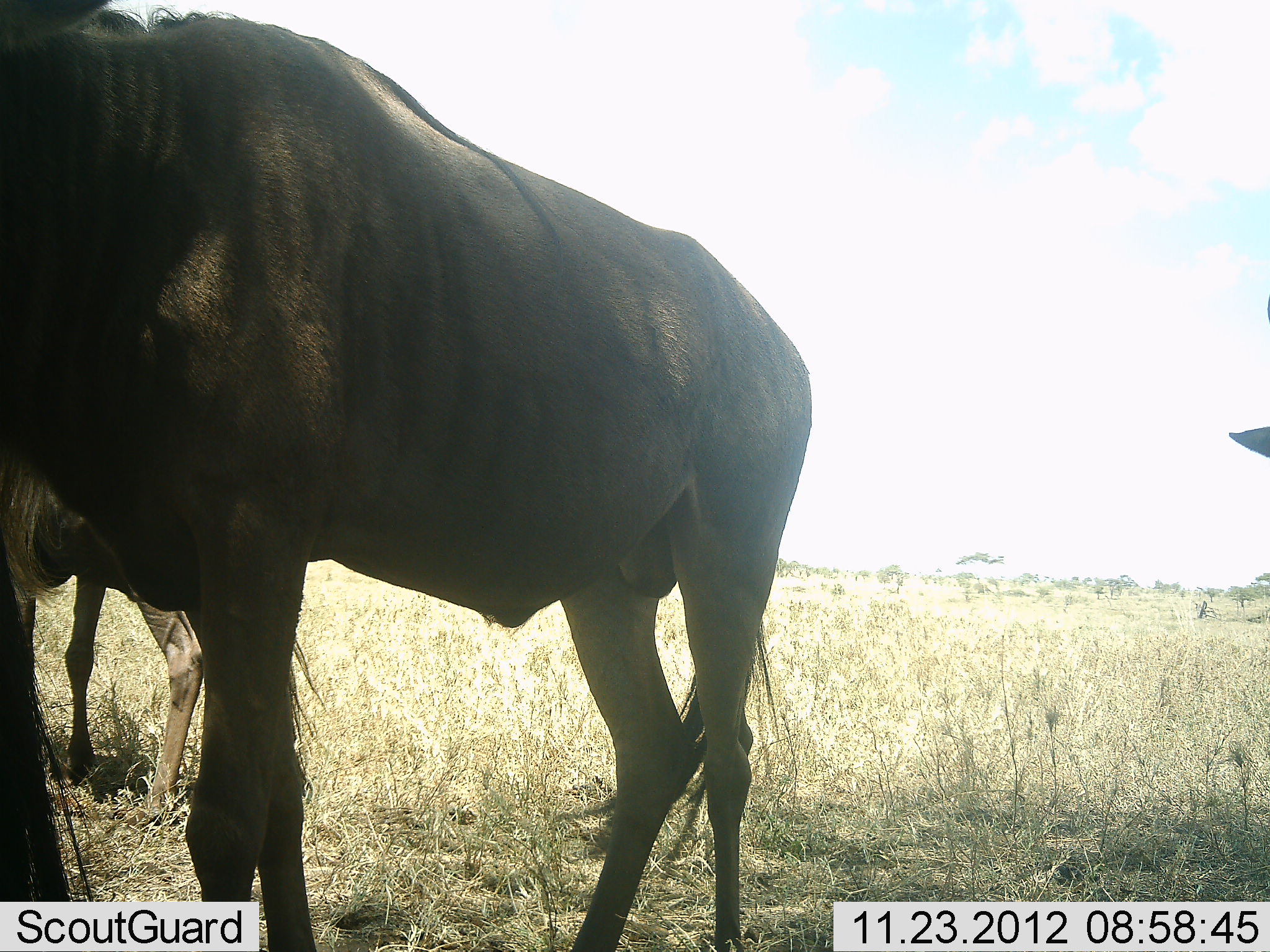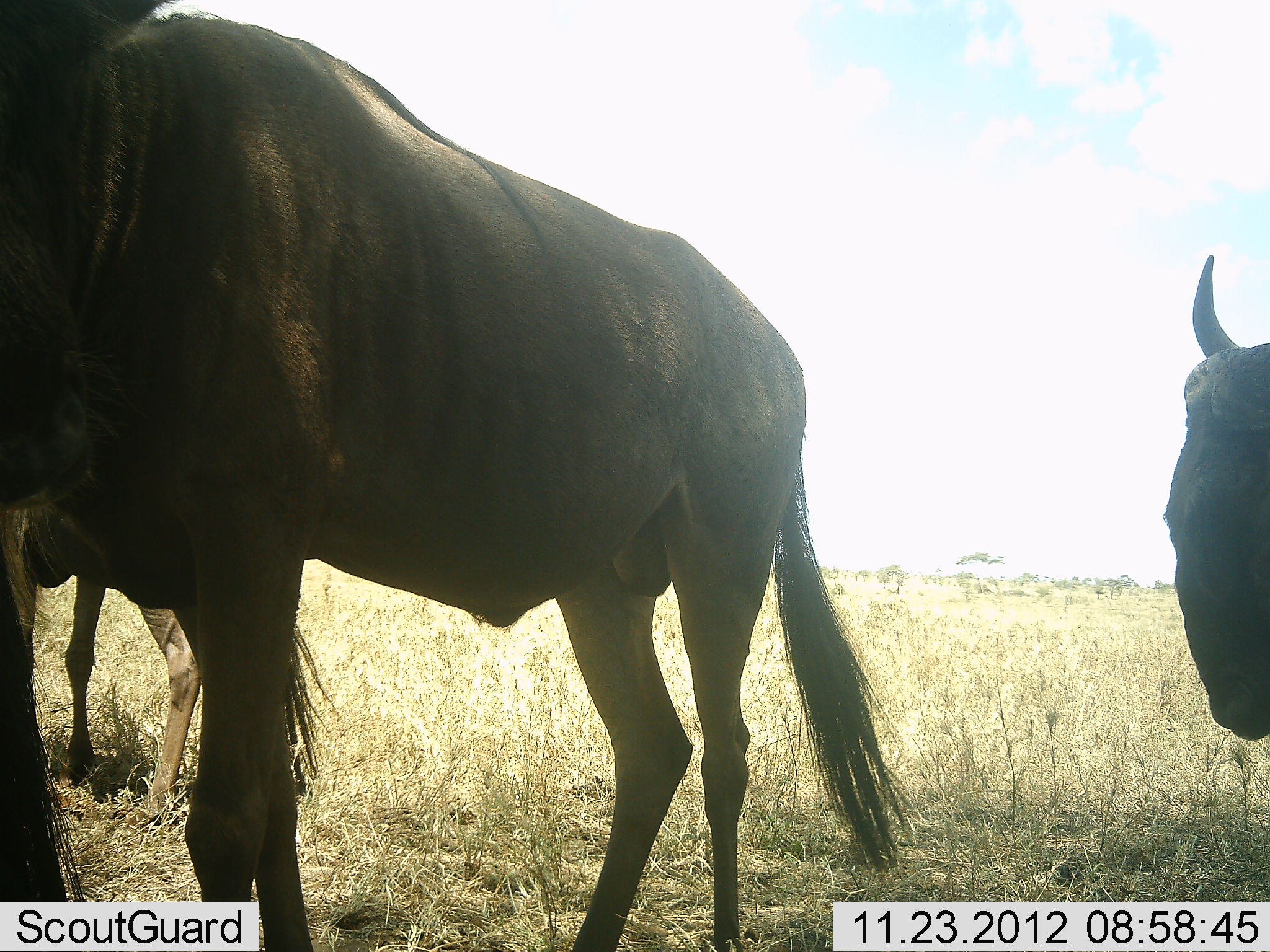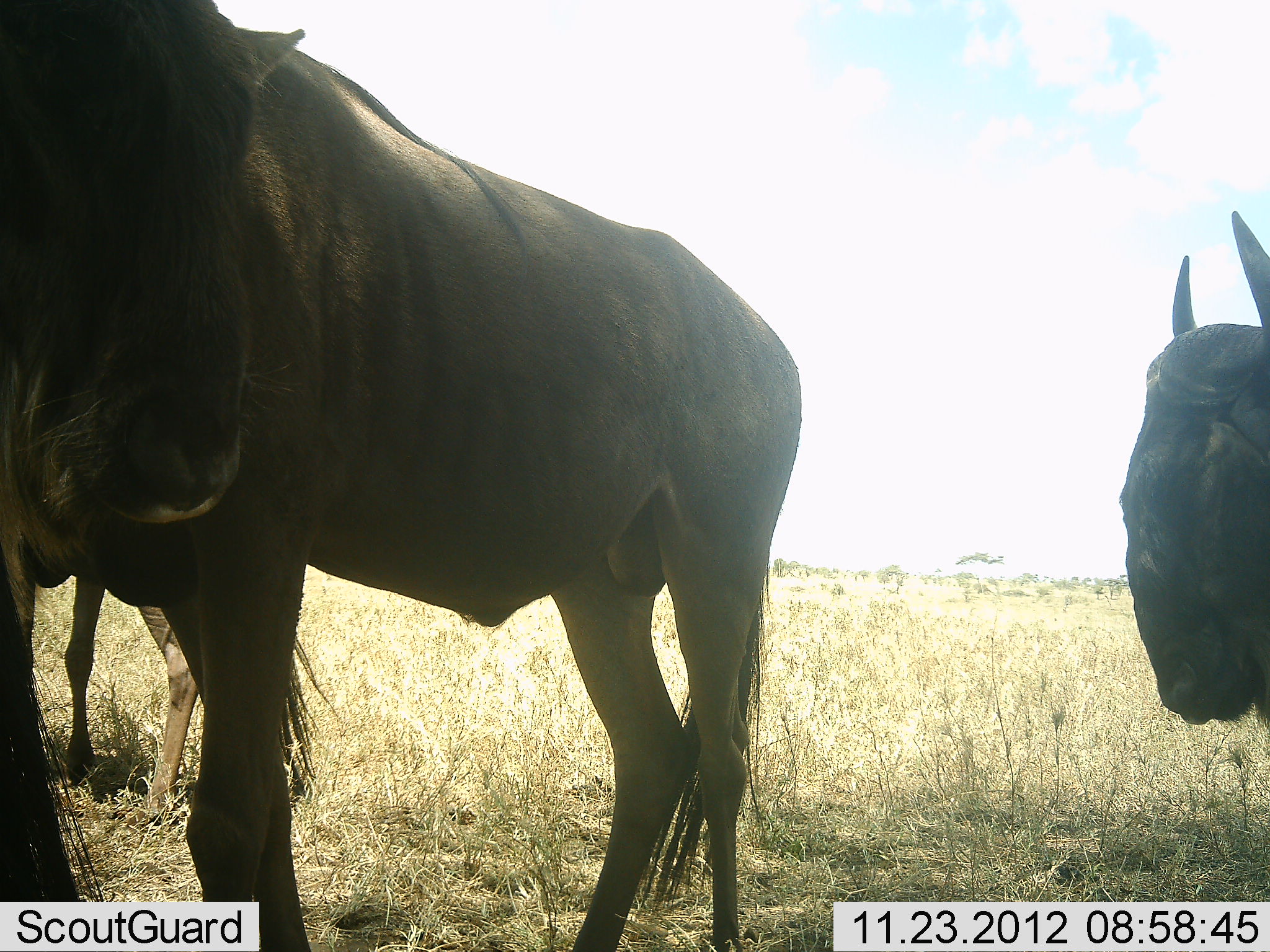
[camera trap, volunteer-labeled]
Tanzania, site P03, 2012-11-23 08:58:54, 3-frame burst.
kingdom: Animalia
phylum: Chordata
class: Mammalia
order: Artiodactyla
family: Bovidae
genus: Connochaetes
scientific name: Connochaetes taurinus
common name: blue wildebeest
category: wildebeest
Wildebeest (blue wildebeest) (Connochaetes taurinus), count 3. Behavior (volunteer vote fractions): standing 80%, resting 0%, moving 20%, interacting 0%. Young present (vote fraction): 0%. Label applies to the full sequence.